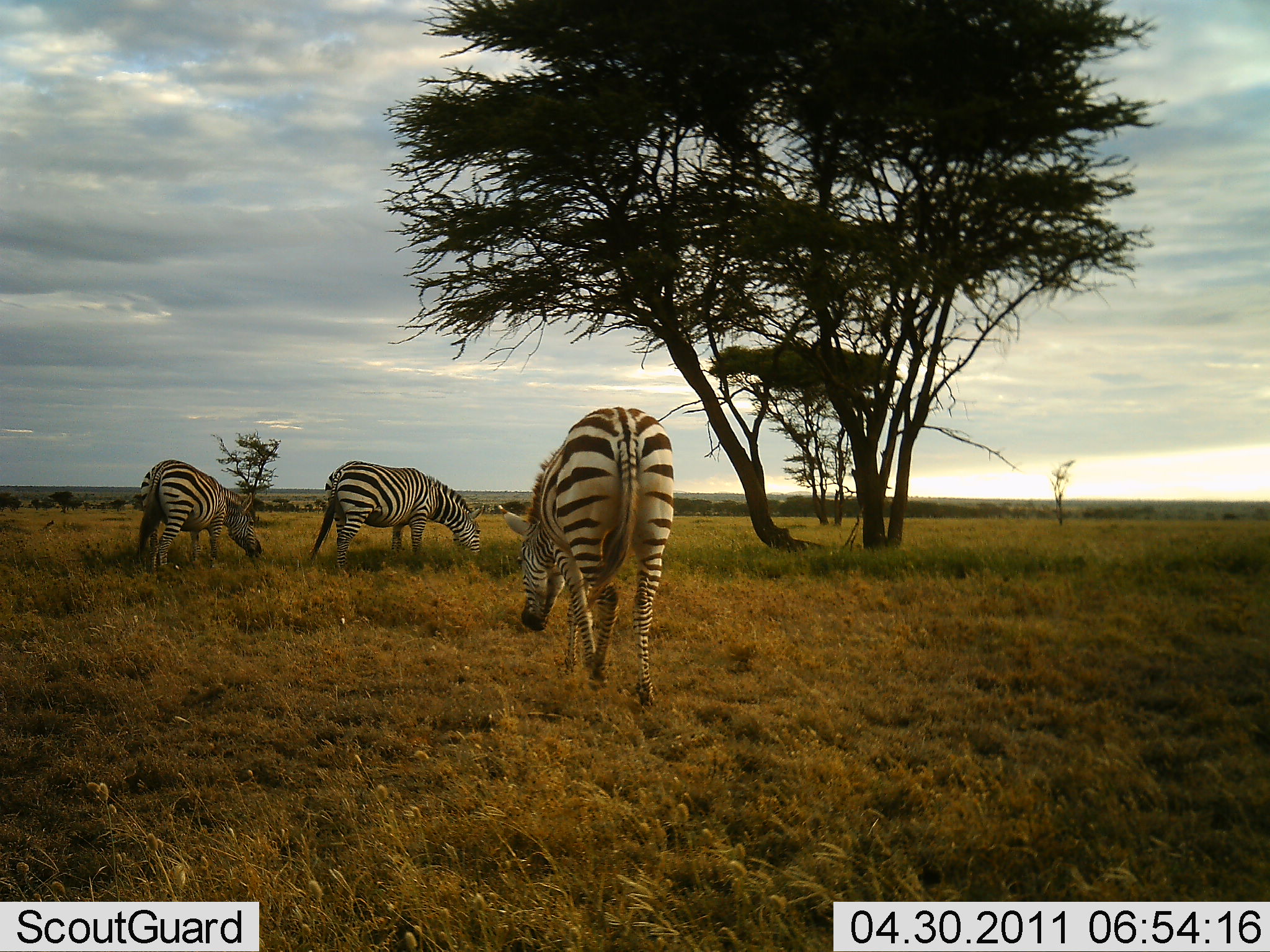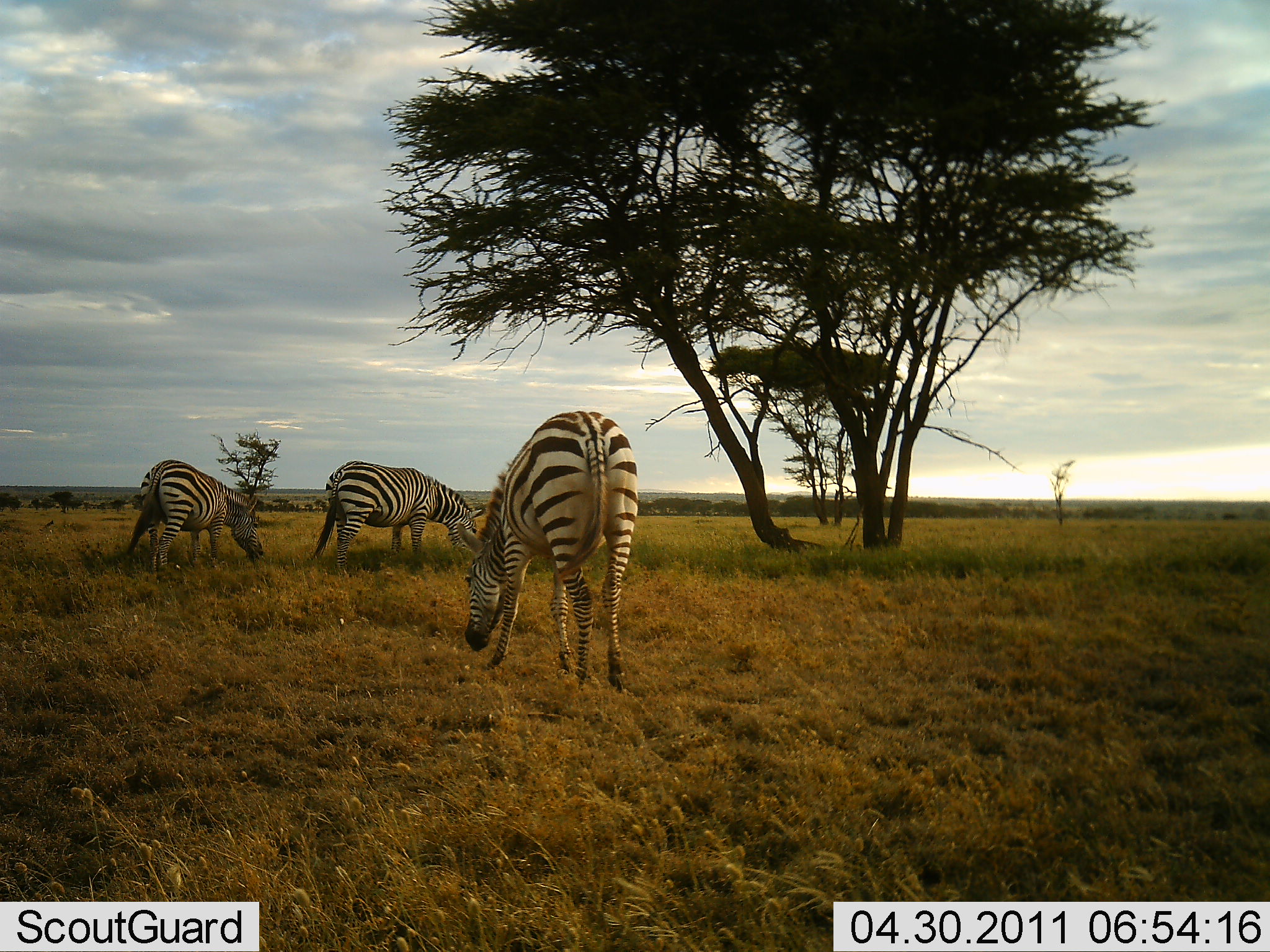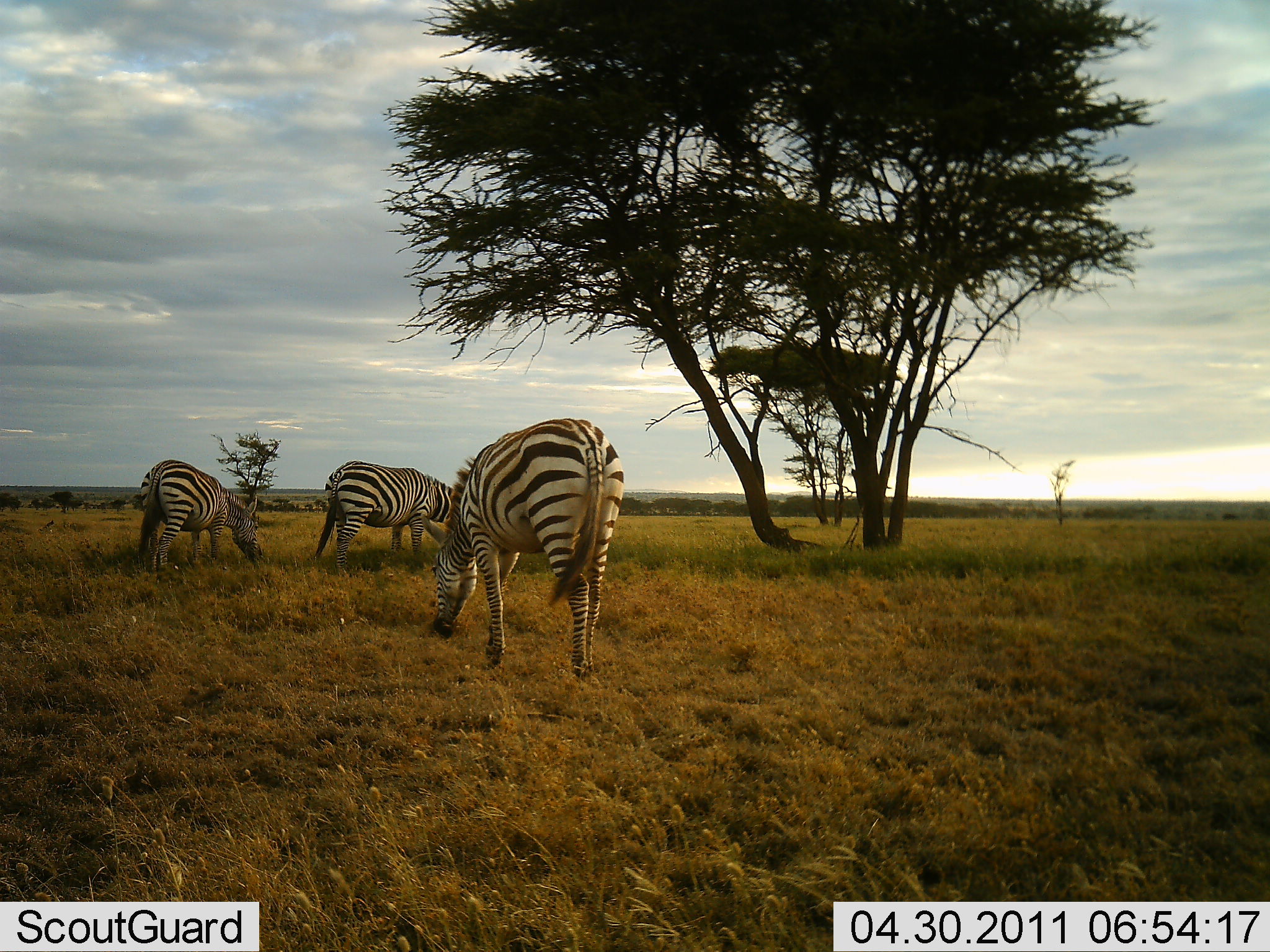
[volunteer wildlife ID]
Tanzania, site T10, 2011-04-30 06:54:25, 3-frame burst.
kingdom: Animalia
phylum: Chordata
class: Mammalia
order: Perissodactyla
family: Equidae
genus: Equus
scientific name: Equus quagga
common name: plains zebra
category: zebra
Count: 3.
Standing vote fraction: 25%.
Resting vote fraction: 0%.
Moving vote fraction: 25%.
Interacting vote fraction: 0%.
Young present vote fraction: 0%.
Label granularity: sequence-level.